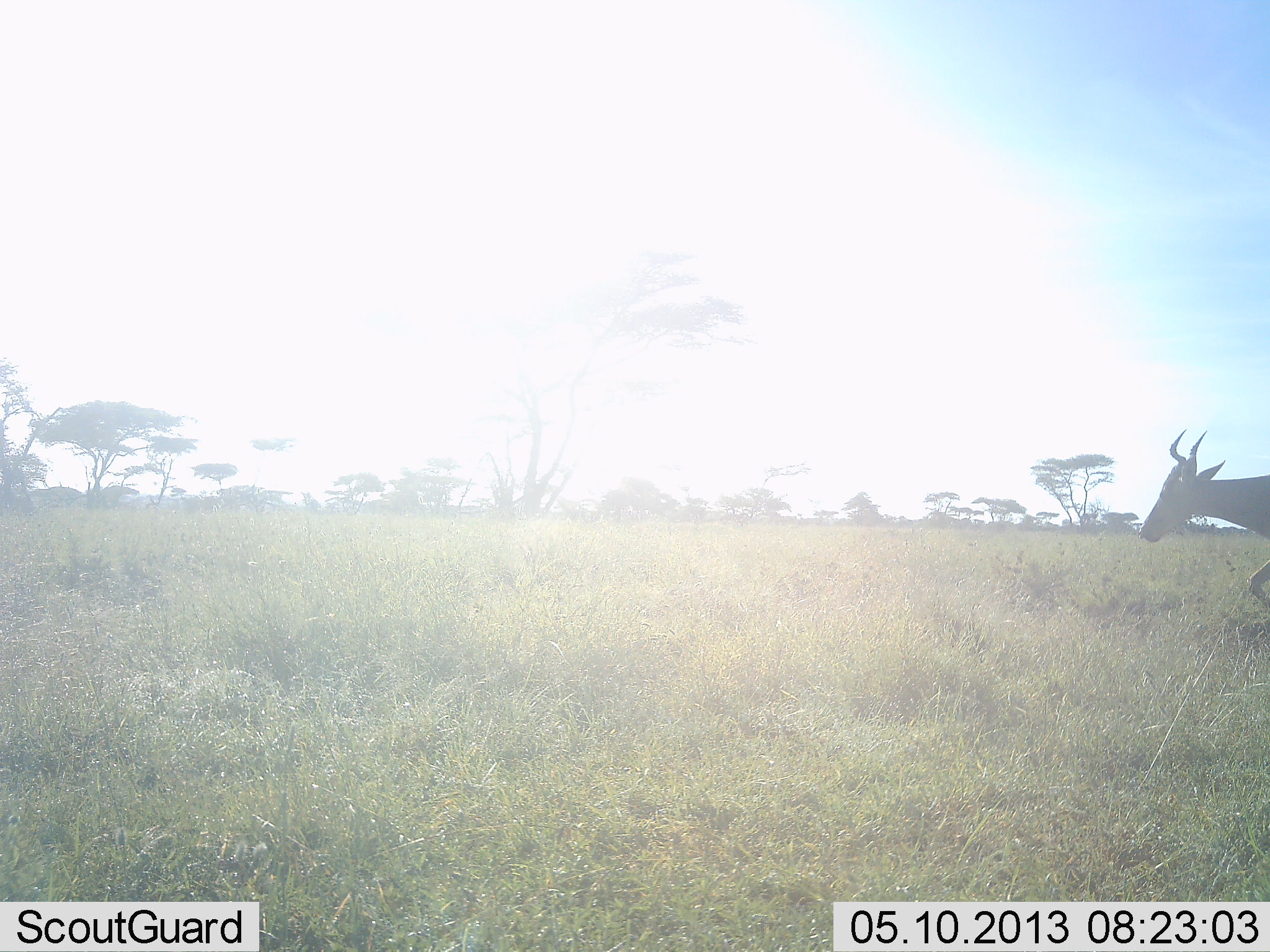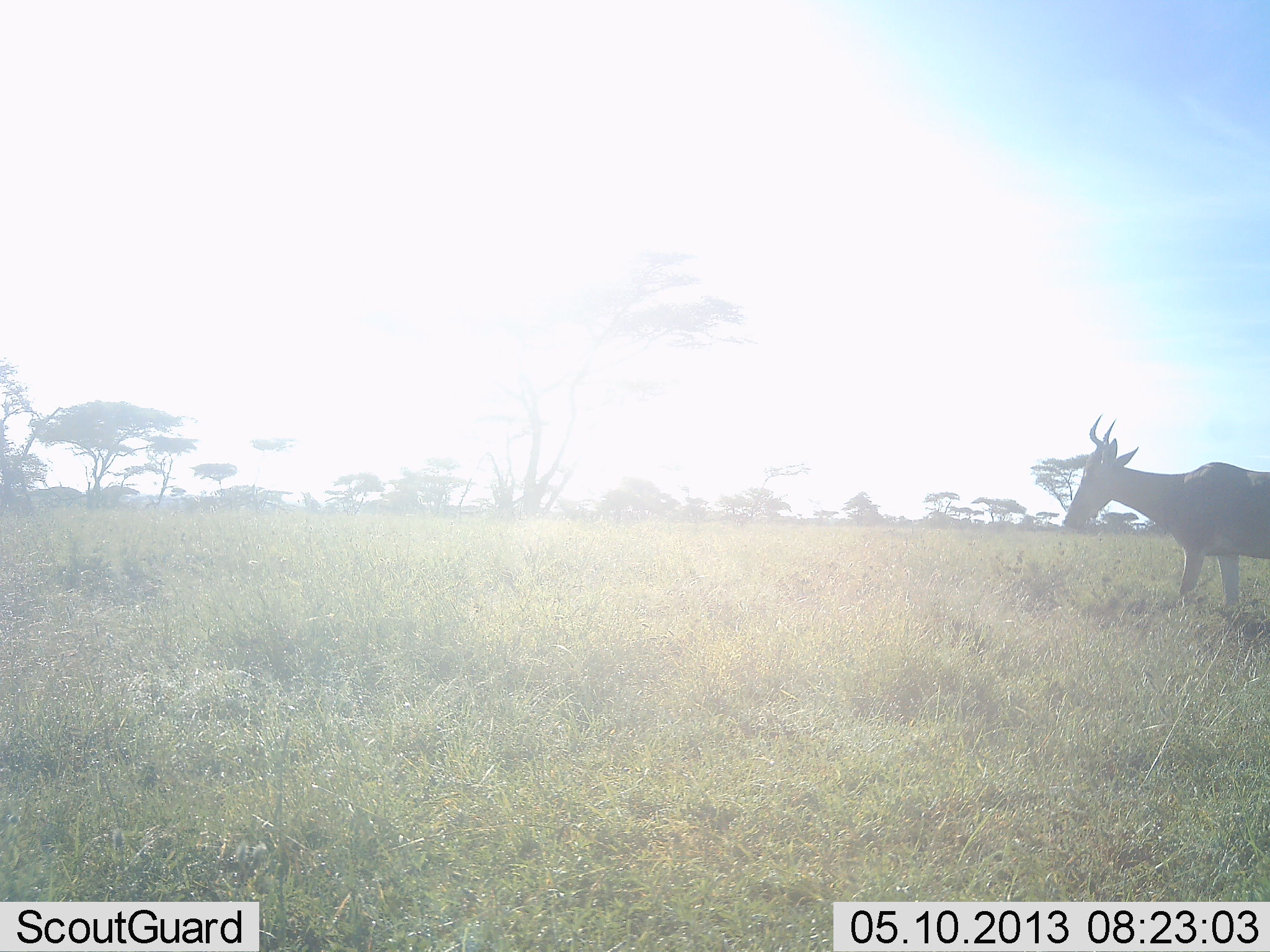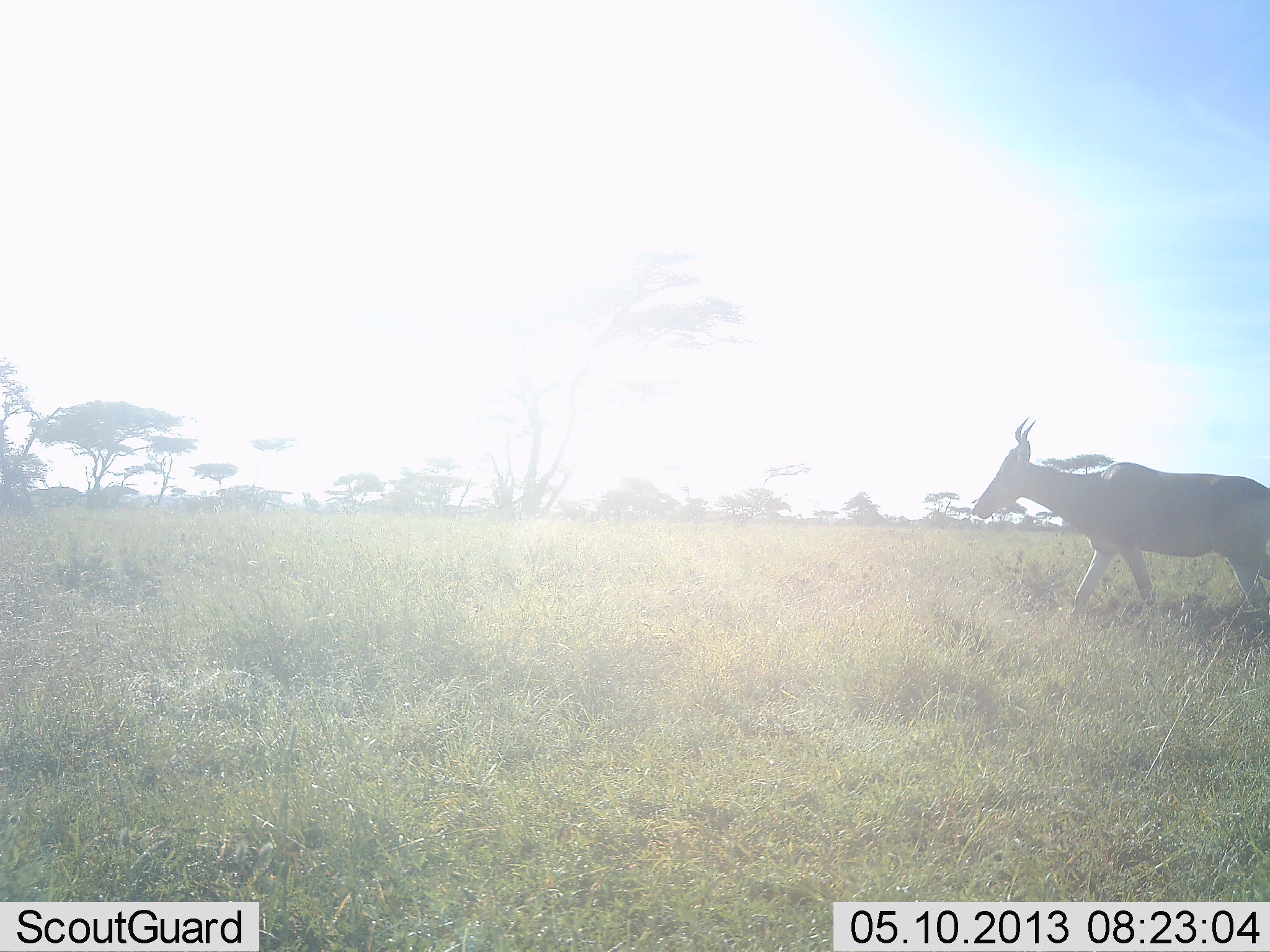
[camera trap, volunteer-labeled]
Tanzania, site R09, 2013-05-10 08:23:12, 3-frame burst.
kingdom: Animalia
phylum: Chordata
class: Mammalia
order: Artiodactyla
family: Bovidae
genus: Alcelaphus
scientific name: Alcelaphus buselaphus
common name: hartebeest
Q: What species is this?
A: Hartebeest (Alcelaphus buselaphus).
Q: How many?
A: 1.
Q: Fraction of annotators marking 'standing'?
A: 5%.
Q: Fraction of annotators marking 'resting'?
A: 0%.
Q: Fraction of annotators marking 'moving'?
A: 100%.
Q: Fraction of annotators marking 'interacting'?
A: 0%.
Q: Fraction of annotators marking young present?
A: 0%.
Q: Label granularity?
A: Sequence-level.